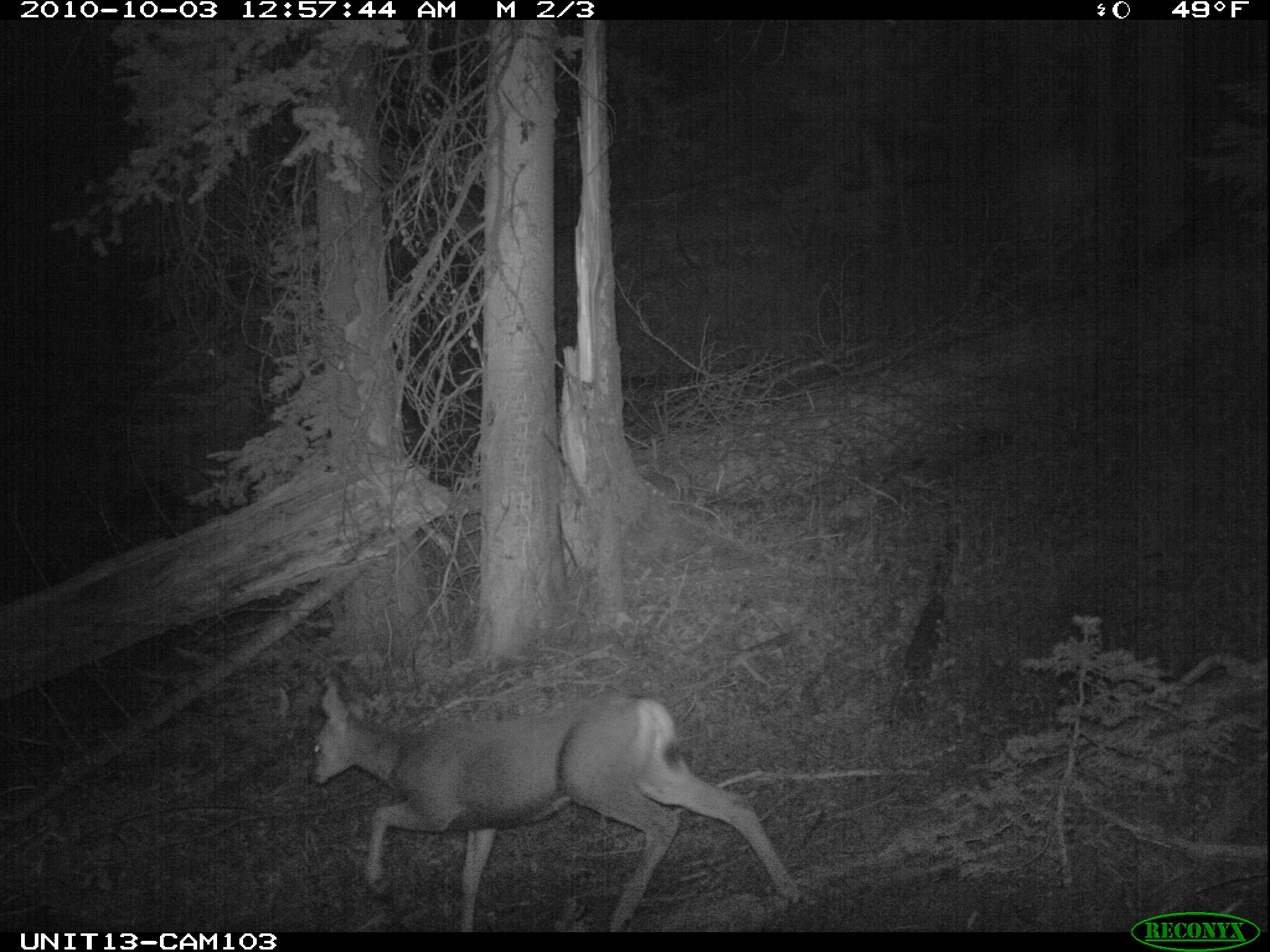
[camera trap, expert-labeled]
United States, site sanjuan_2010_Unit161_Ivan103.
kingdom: Animalia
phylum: Chordata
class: Mammalia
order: Artiodactyla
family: Cervidae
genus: Odocoileus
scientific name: Odocoileus hemionus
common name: mule deer